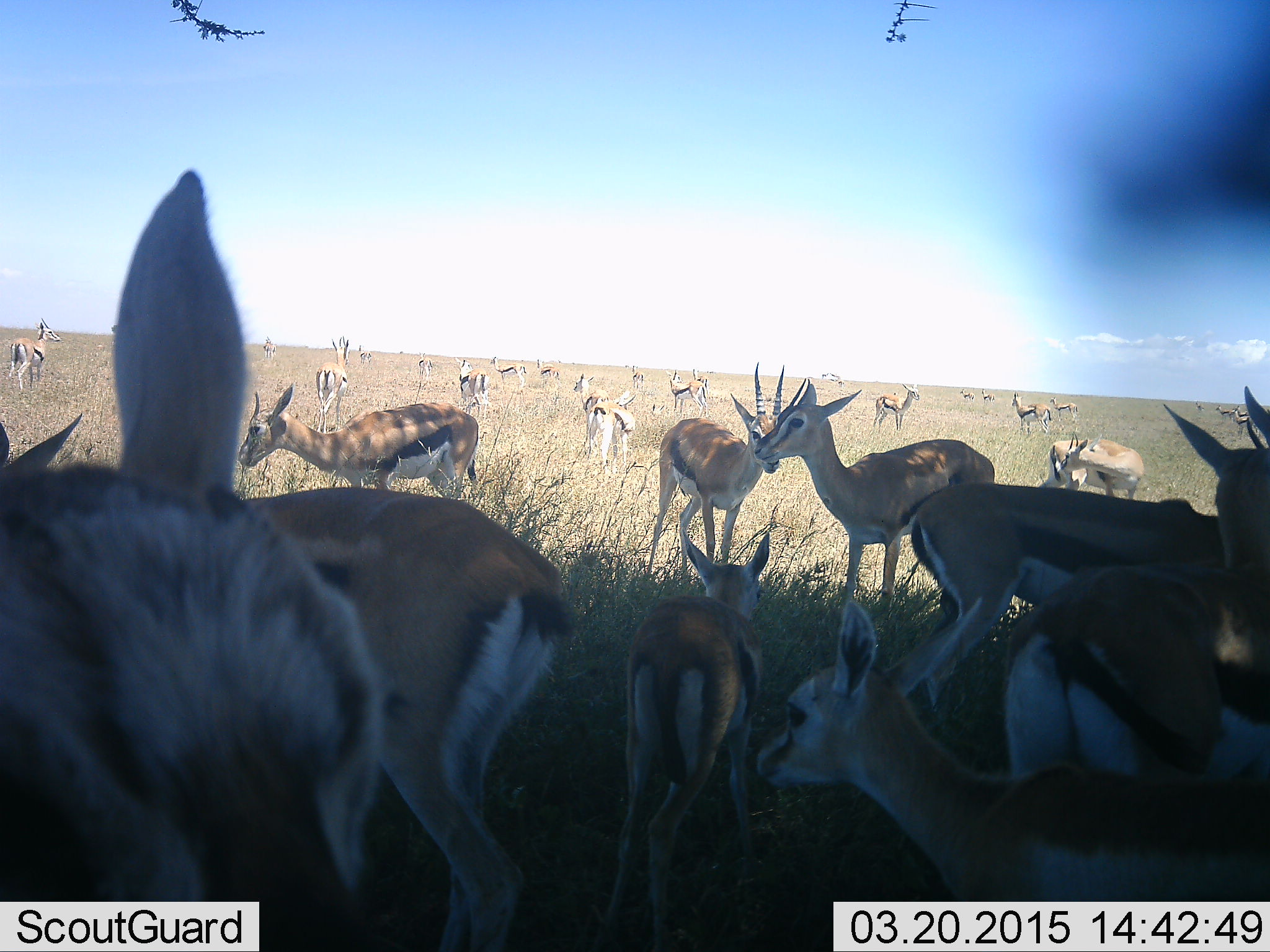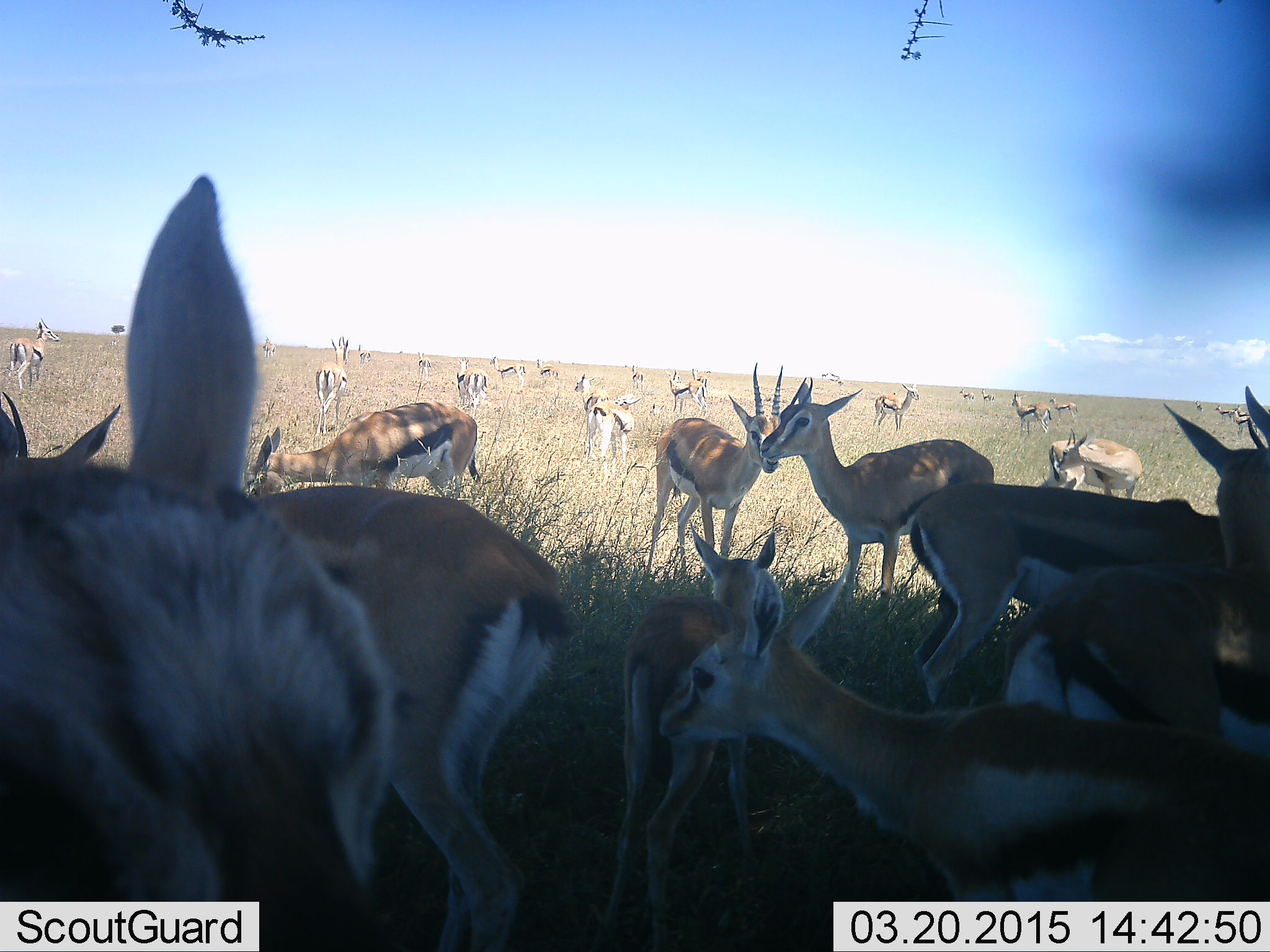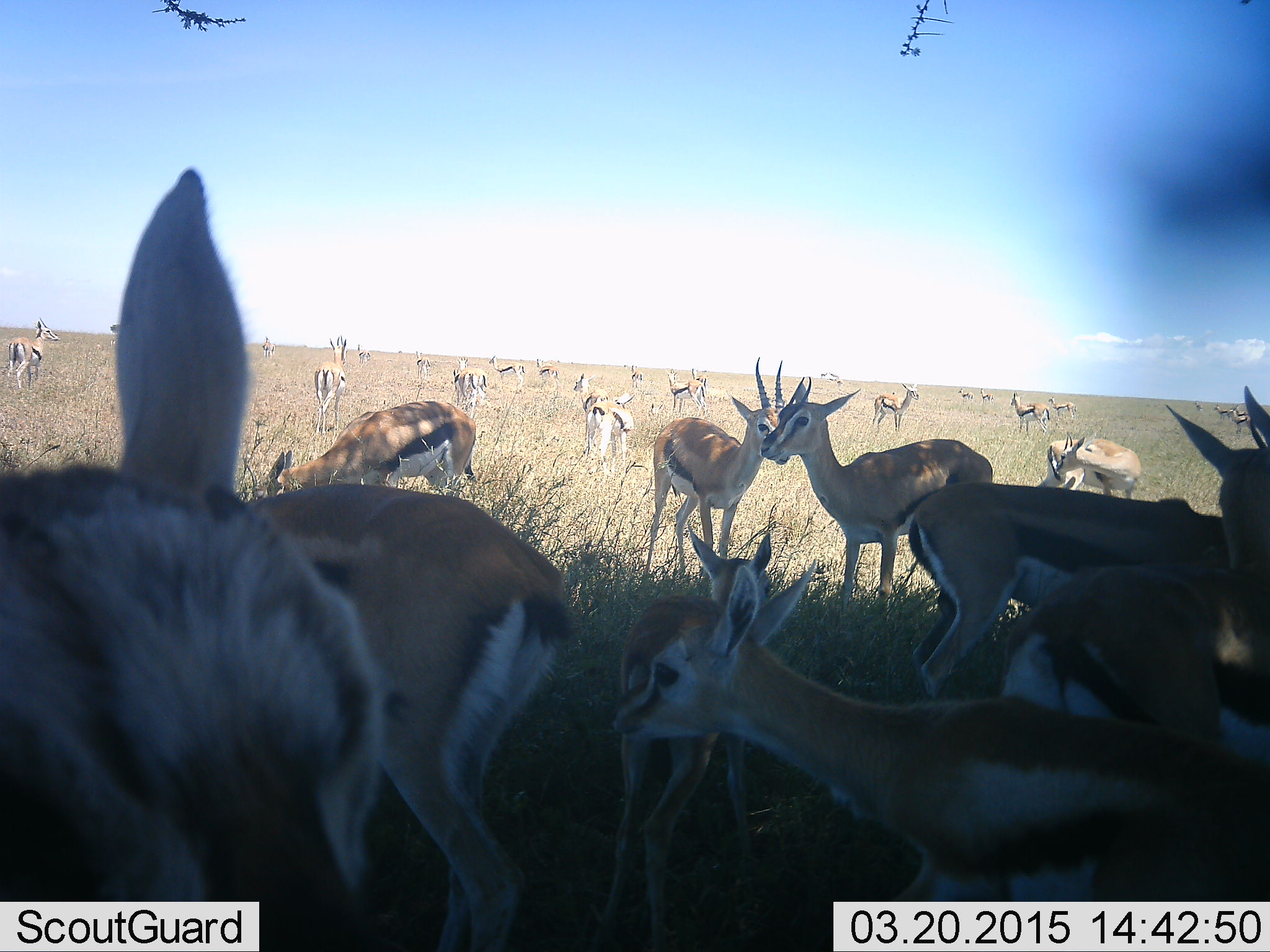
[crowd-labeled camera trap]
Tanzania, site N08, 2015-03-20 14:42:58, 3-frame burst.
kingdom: Animalia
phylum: Chordata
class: Mammalia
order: Artiodactyla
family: Bovidae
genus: Eudorcas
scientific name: Eudorcas thomsonii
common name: thomson's gazelle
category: gazellethomsons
Gazellethomsons (thomson's gazelle) (Eudorcas thomsonii), count 11-50. Behavior (volunteer vote fractions): standing 90%, resting 10%, moving 40%, interacting 20%. Young present (vote fraction): 60%. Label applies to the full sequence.